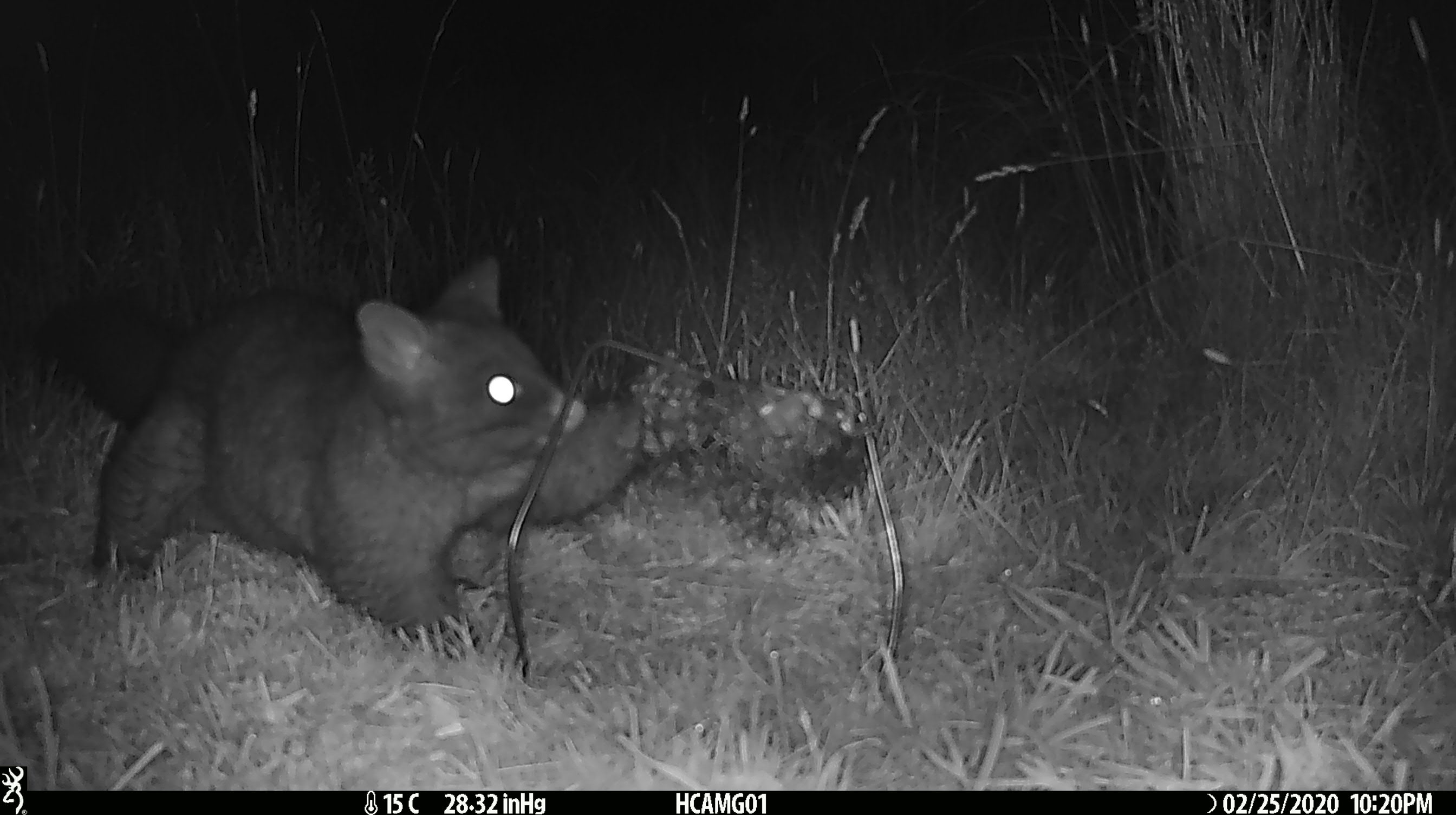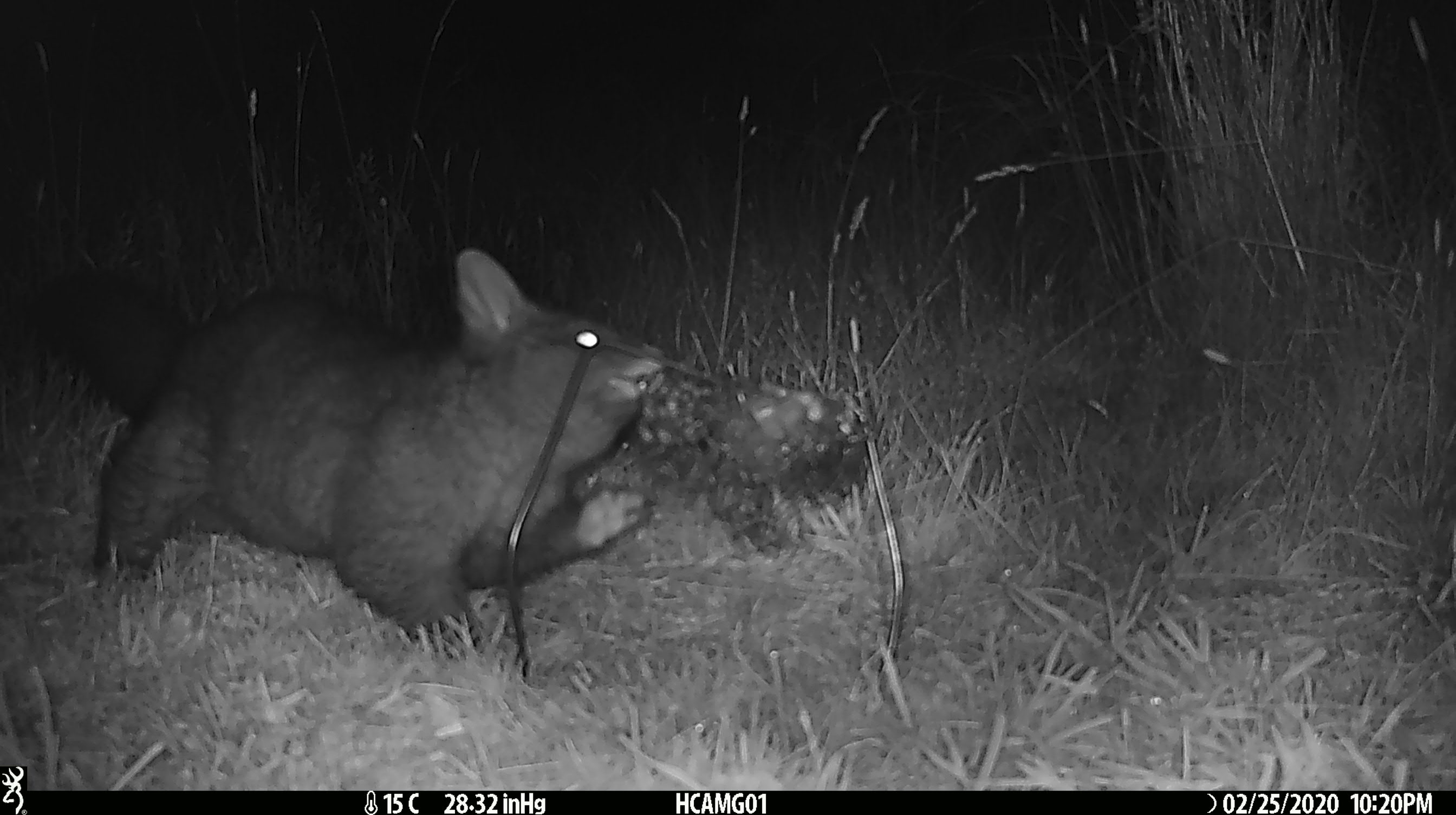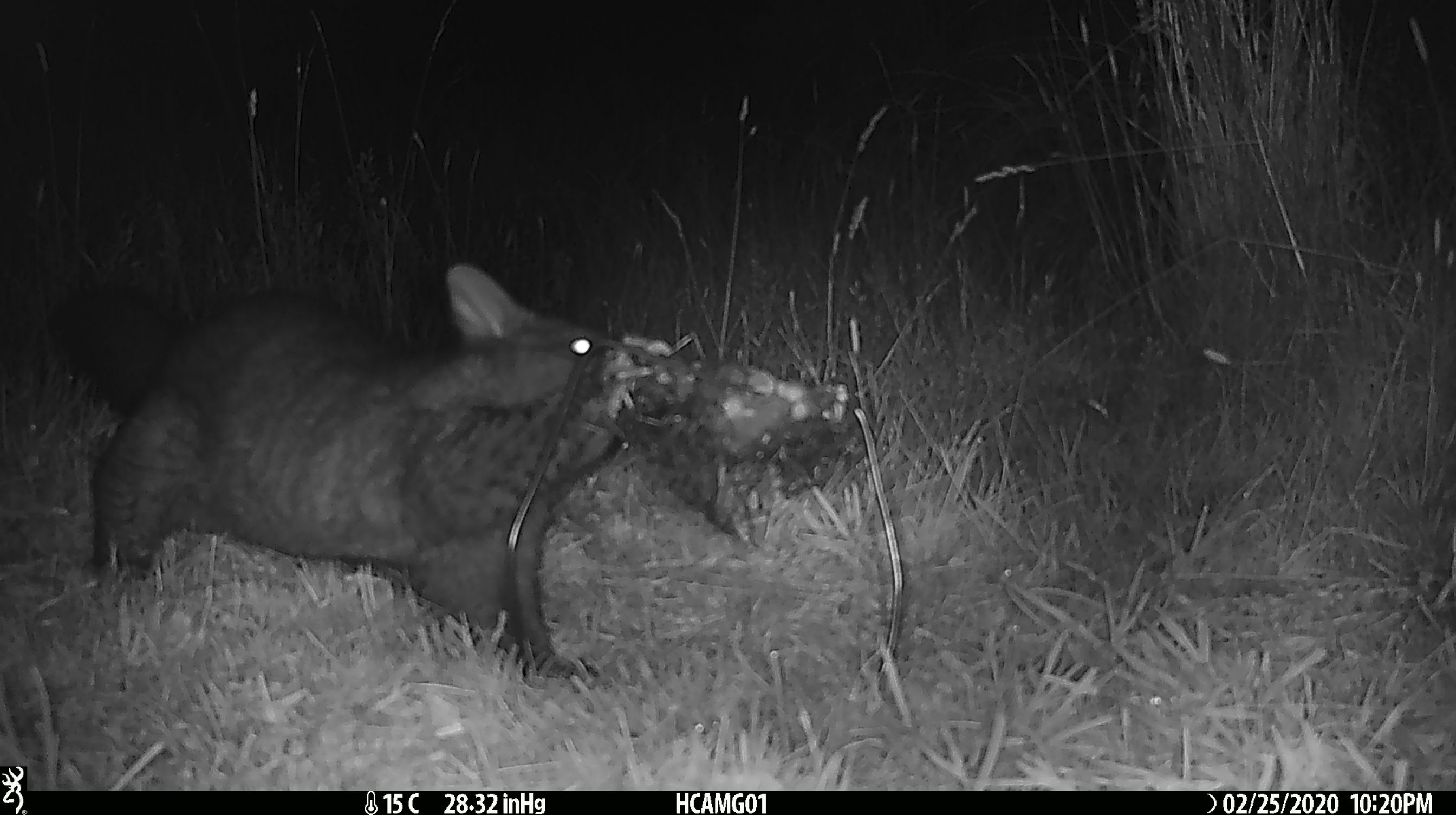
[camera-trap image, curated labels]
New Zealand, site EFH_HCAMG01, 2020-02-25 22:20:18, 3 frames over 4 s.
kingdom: Animalia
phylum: Chordata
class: Mammalia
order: Diprotodontia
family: Phalangeridae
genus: Trichosurus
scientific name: Trichosurus vulpecula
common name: common brushtail possum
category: possum